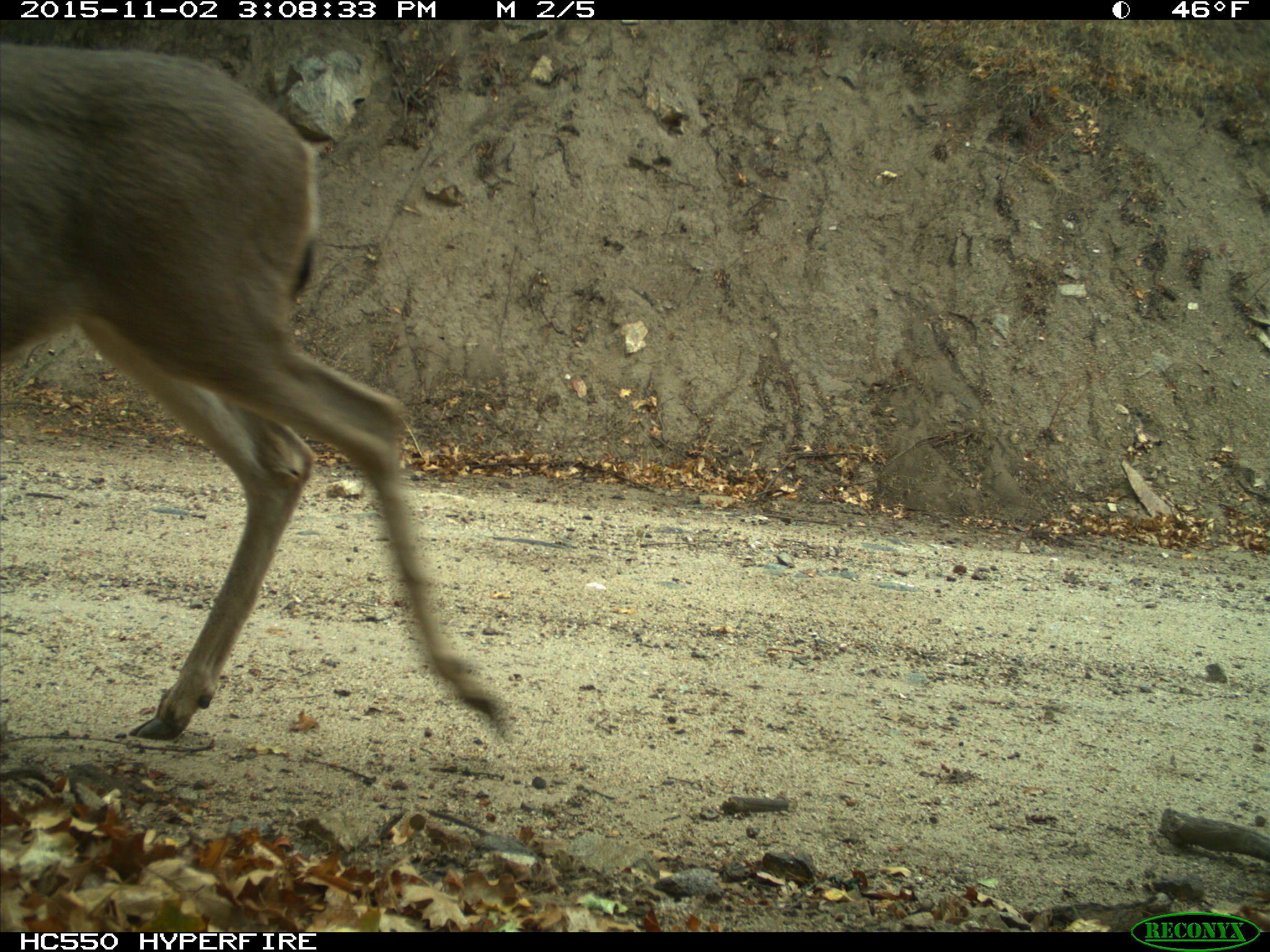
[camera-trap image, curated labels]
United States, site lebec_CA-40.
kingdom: Animalia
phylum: Chordata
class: Mammalia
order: Artiodactyla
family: Cervidae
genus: Odocoileus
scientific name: Odocoileus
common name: deer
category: unidentified deer